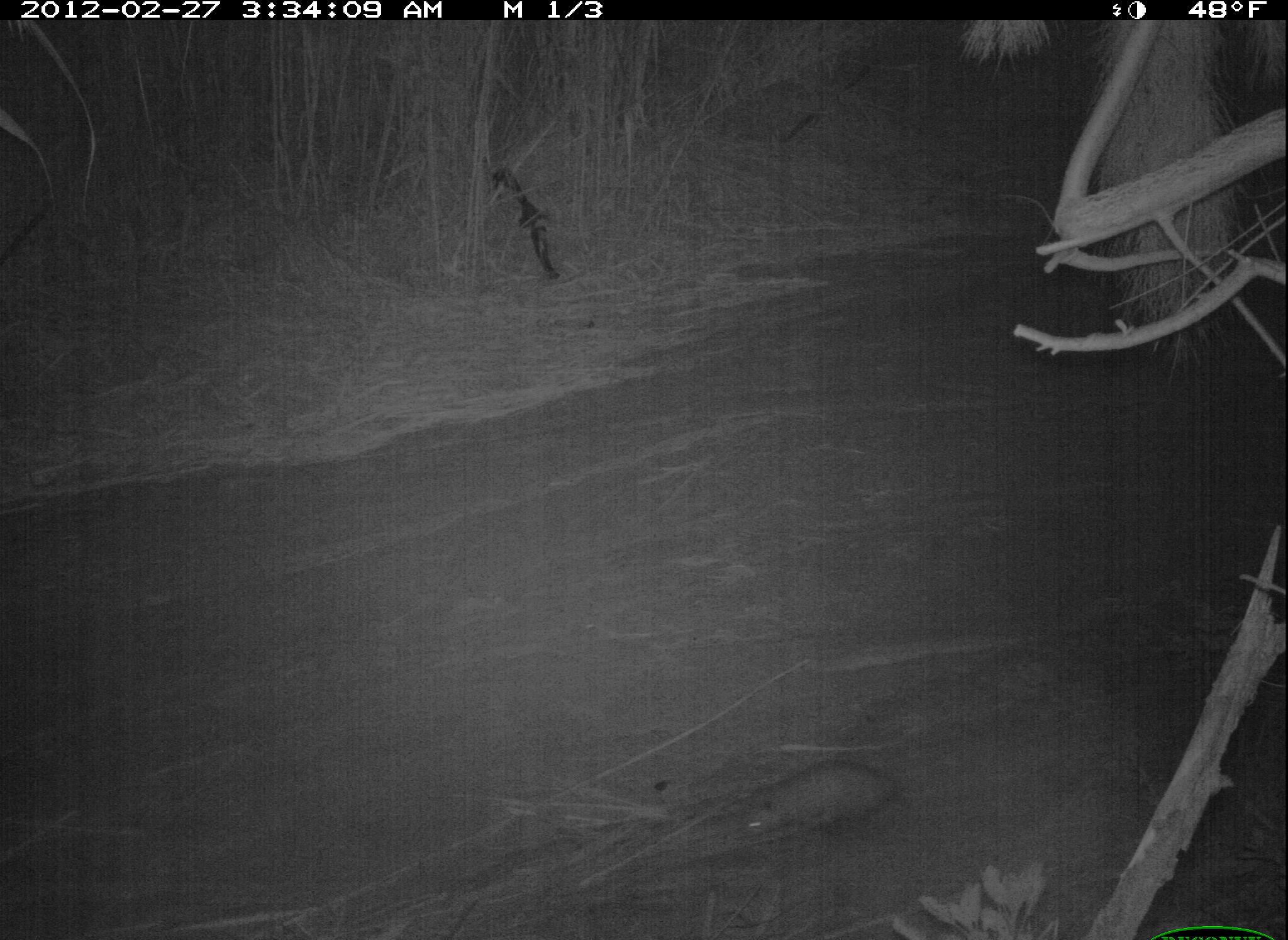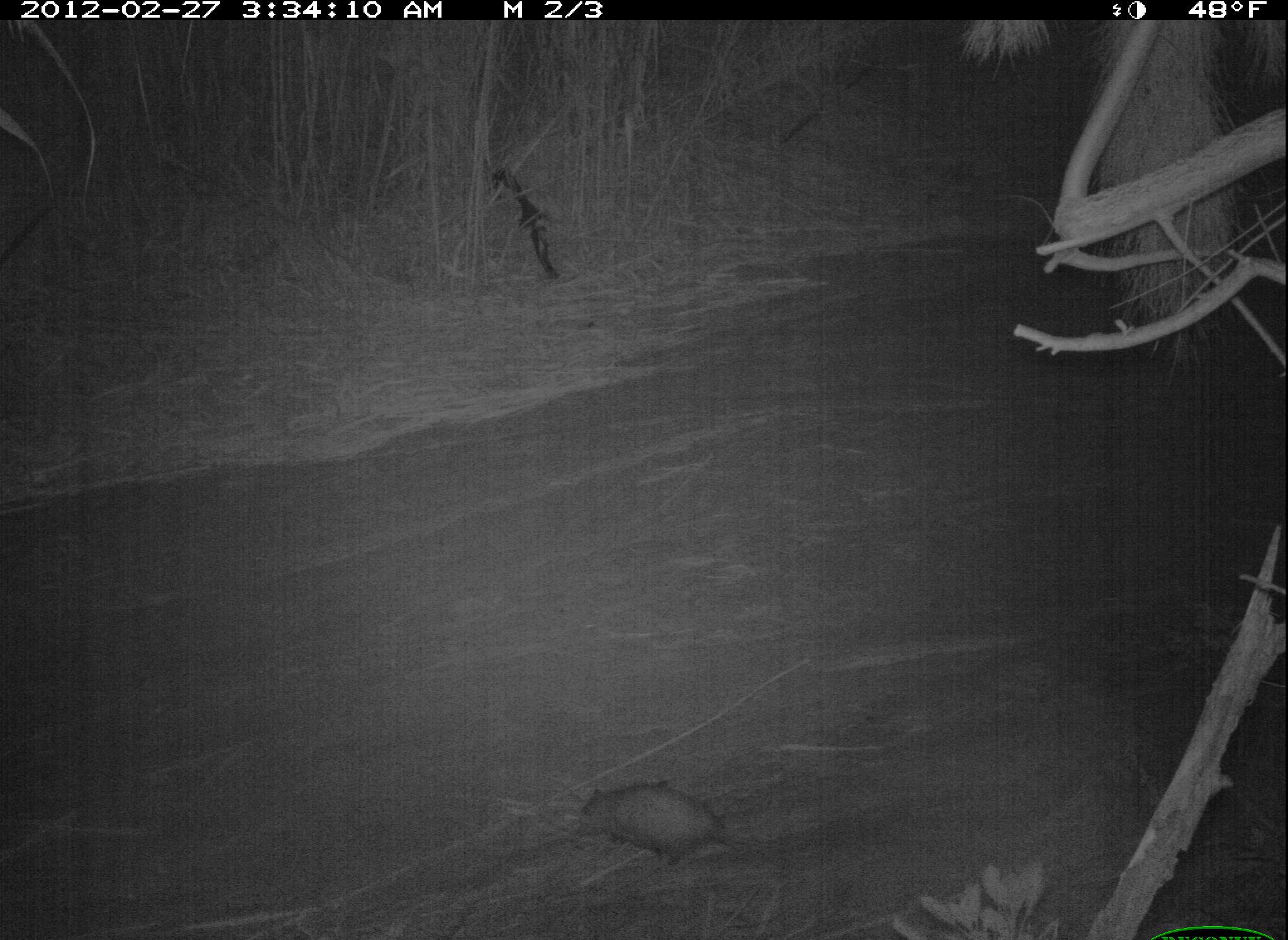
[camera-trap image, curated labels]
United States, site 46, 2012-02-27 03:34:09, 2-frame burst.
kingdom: Animalia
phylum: Chordata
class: Mammalia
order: Didelphimorphia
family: Didelphidae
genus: Didelphis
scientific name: Didelphis virginiana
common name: virginia opossum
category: opossum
Opossum (virginia opossum) (Didelphis virginiana).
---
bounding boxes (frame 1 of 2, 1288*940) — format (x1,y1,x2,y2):
opossum: (736,751,916,850)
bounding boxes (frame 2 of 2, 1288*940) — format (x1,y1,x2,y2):
opossum: (567,770,757,878)